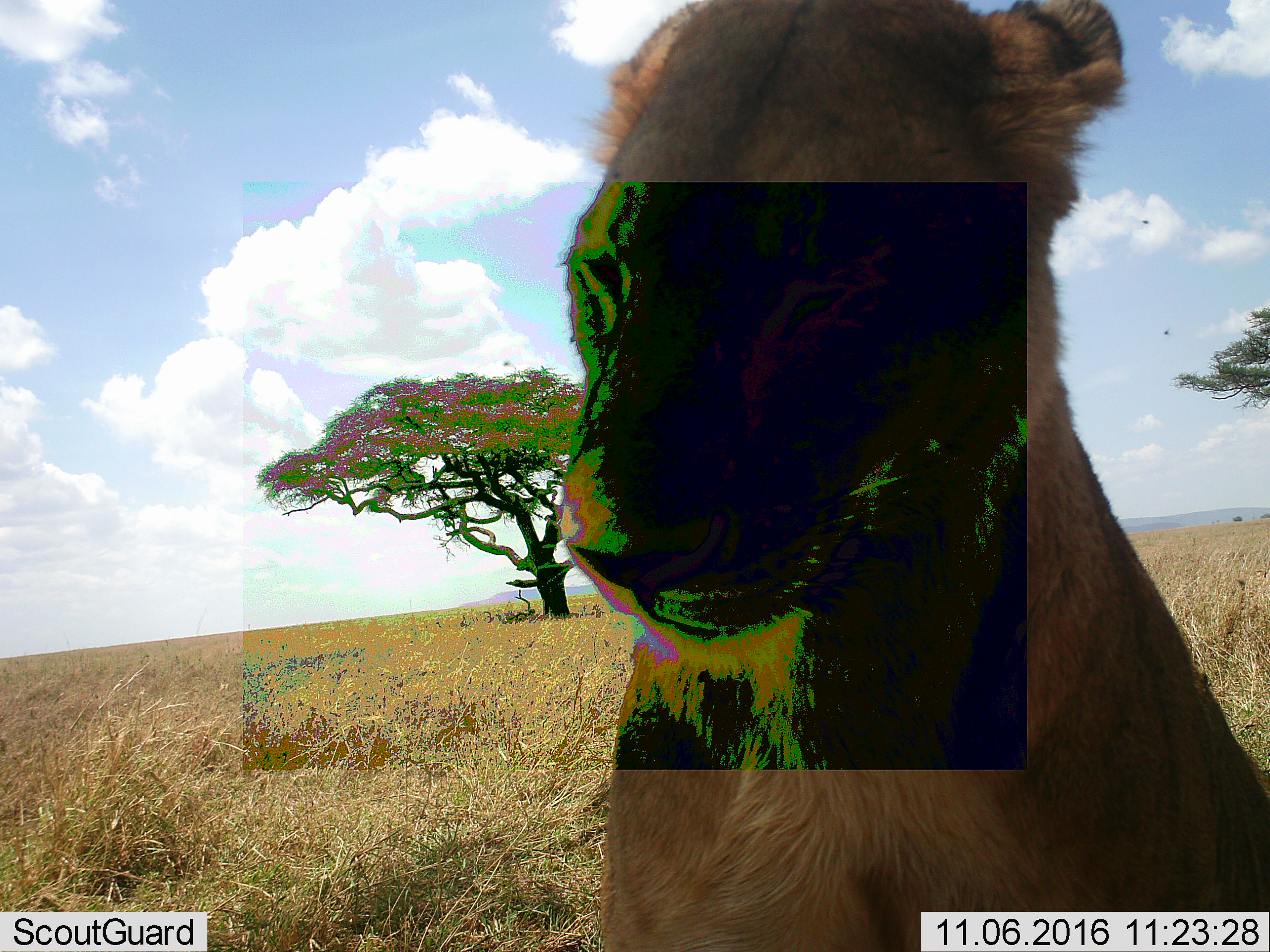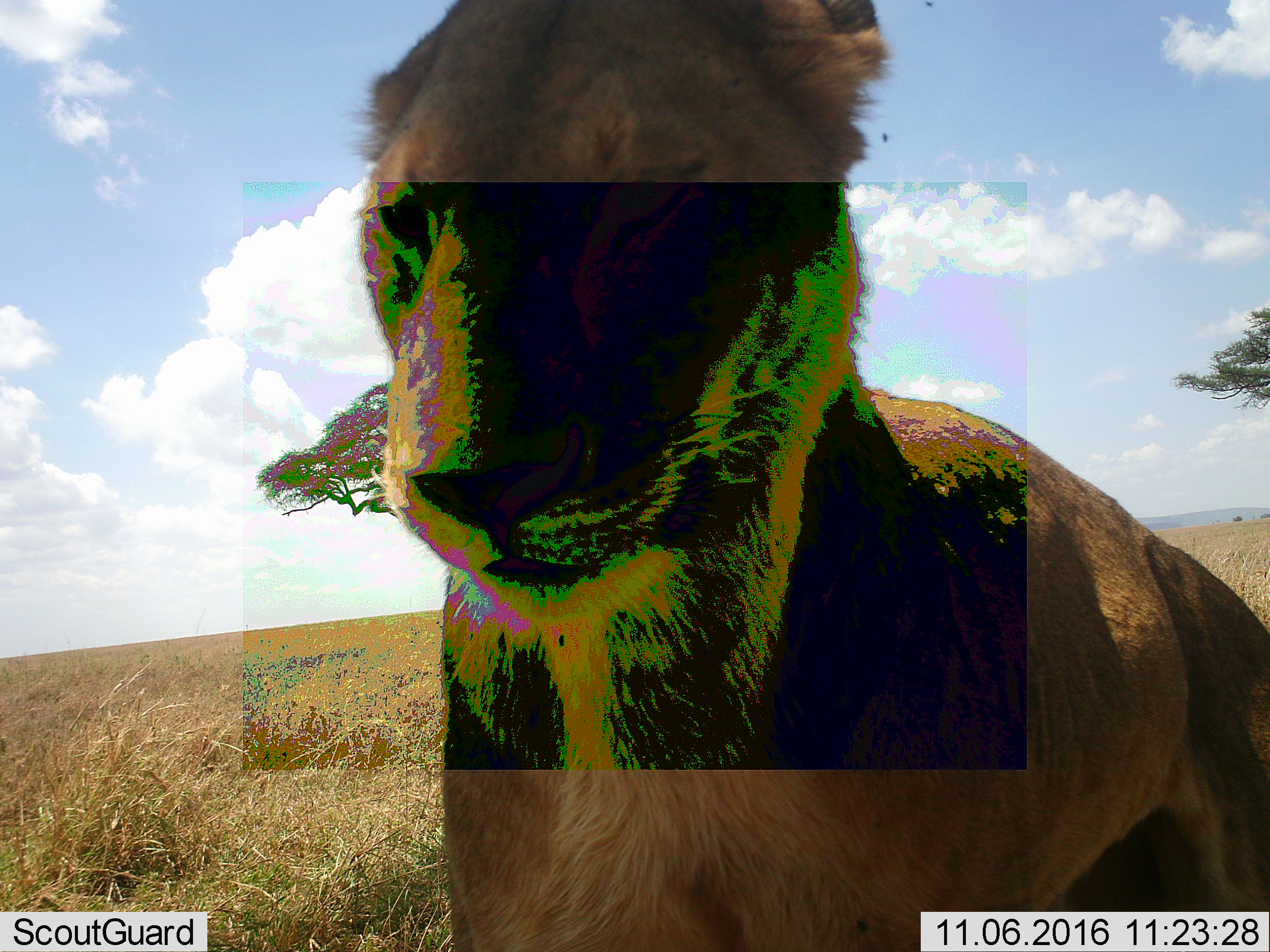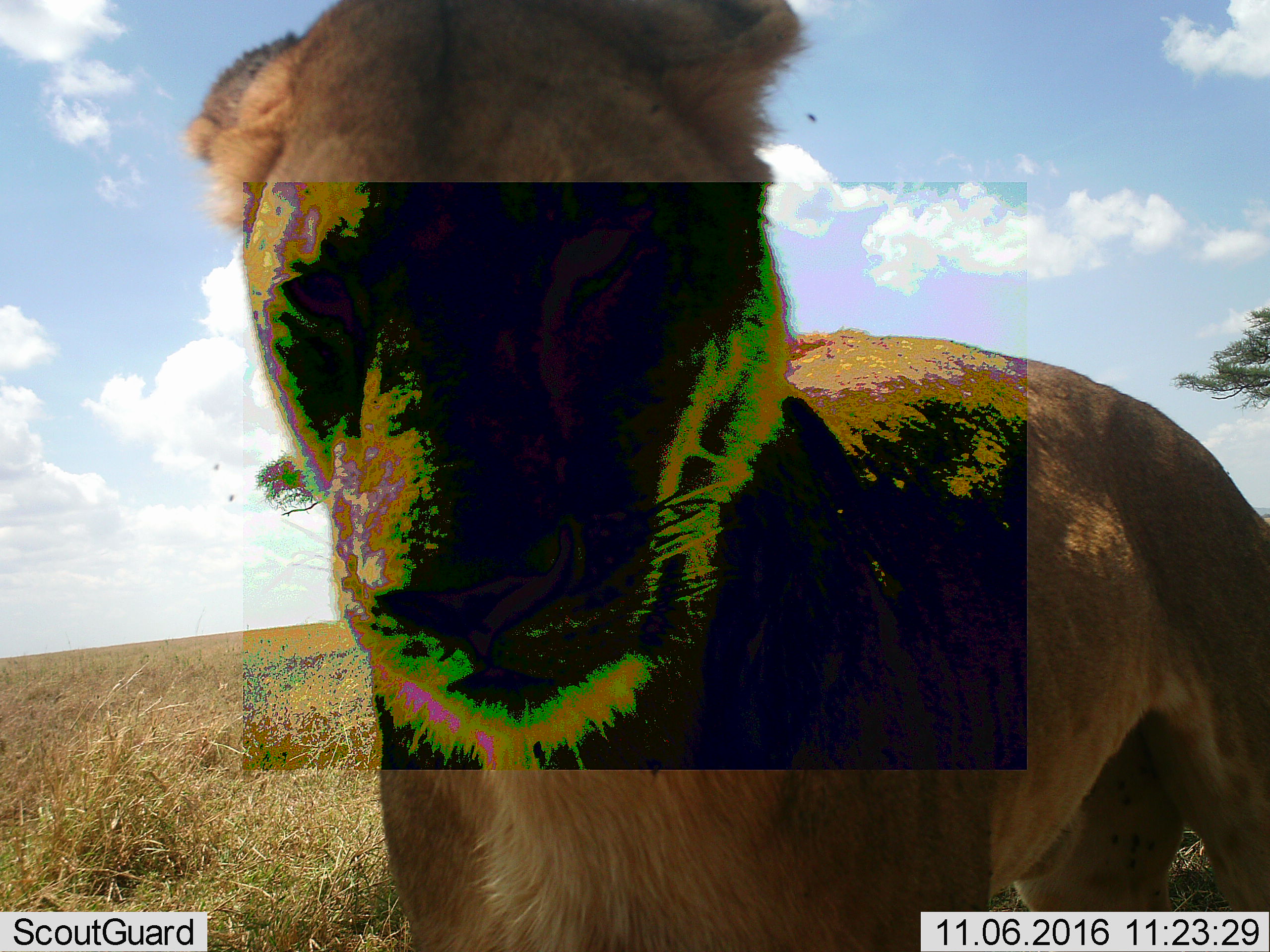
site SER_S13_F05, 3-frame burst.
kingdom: Animalia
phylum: Chordata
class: Mammalia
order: Carnivora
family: Felidae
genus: Panthera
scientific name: Panthera leo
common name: lion female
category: lionfemale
Lionfemale (lion female) (Panthera leo), count 1. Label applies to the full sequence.